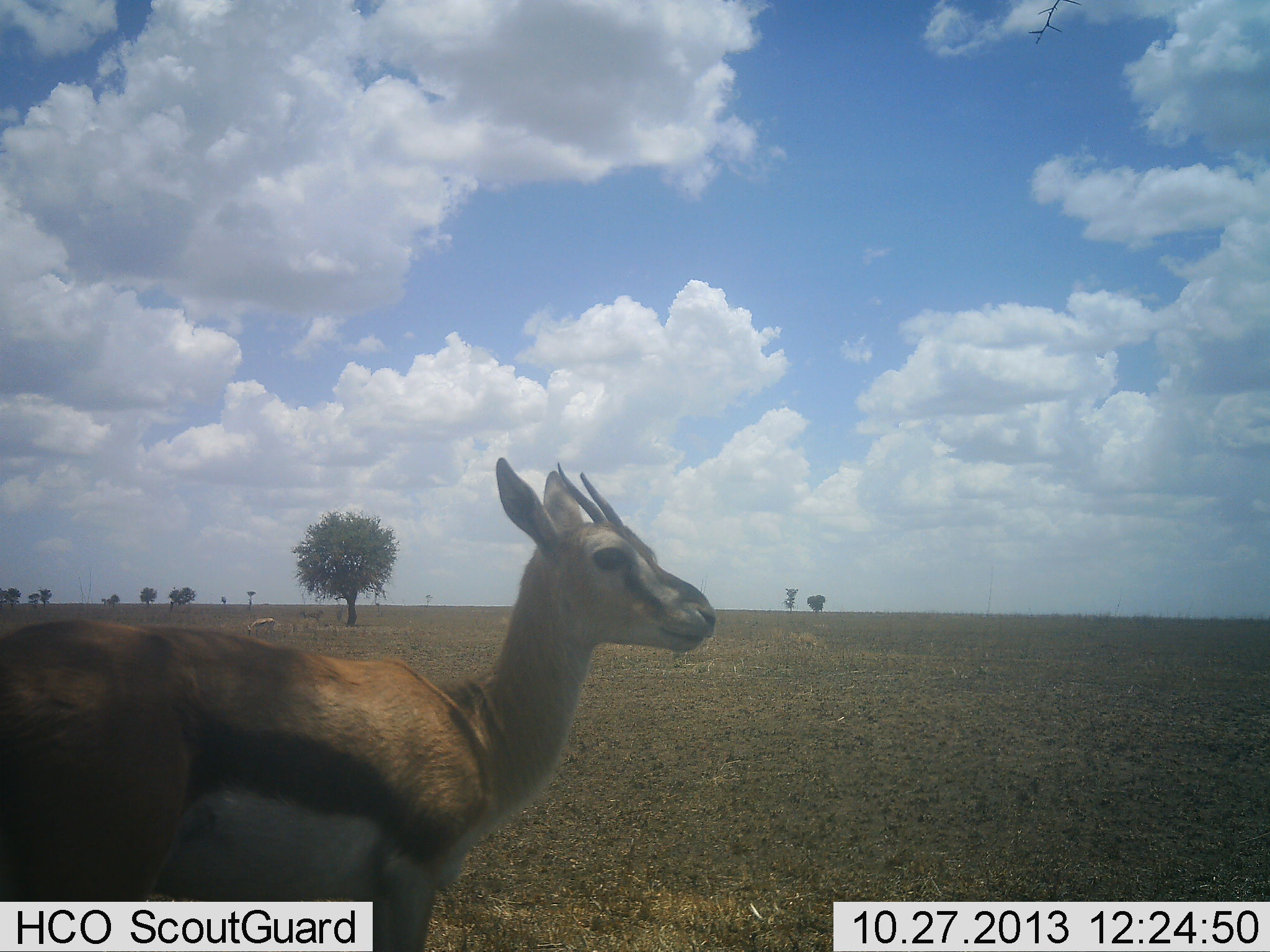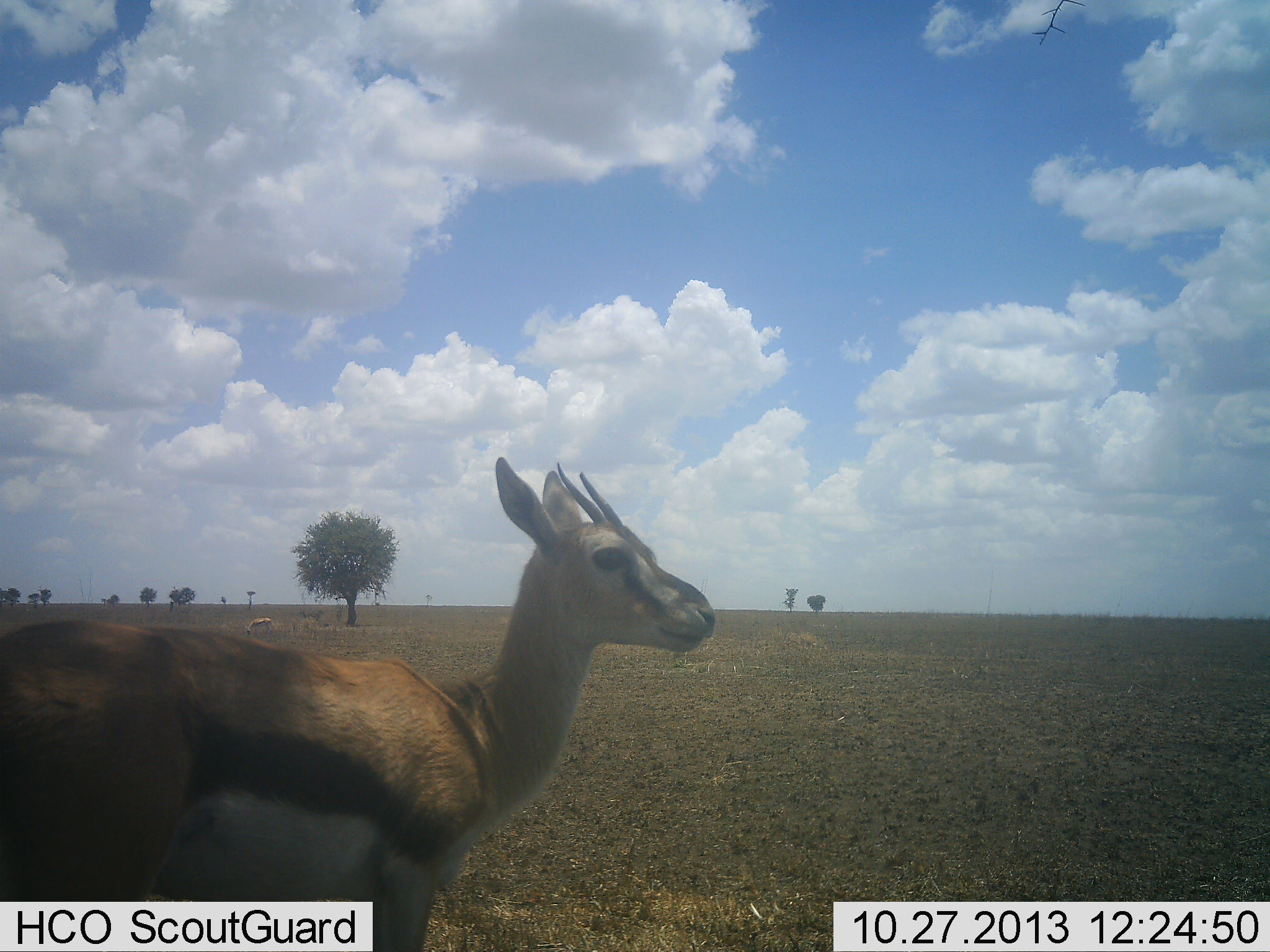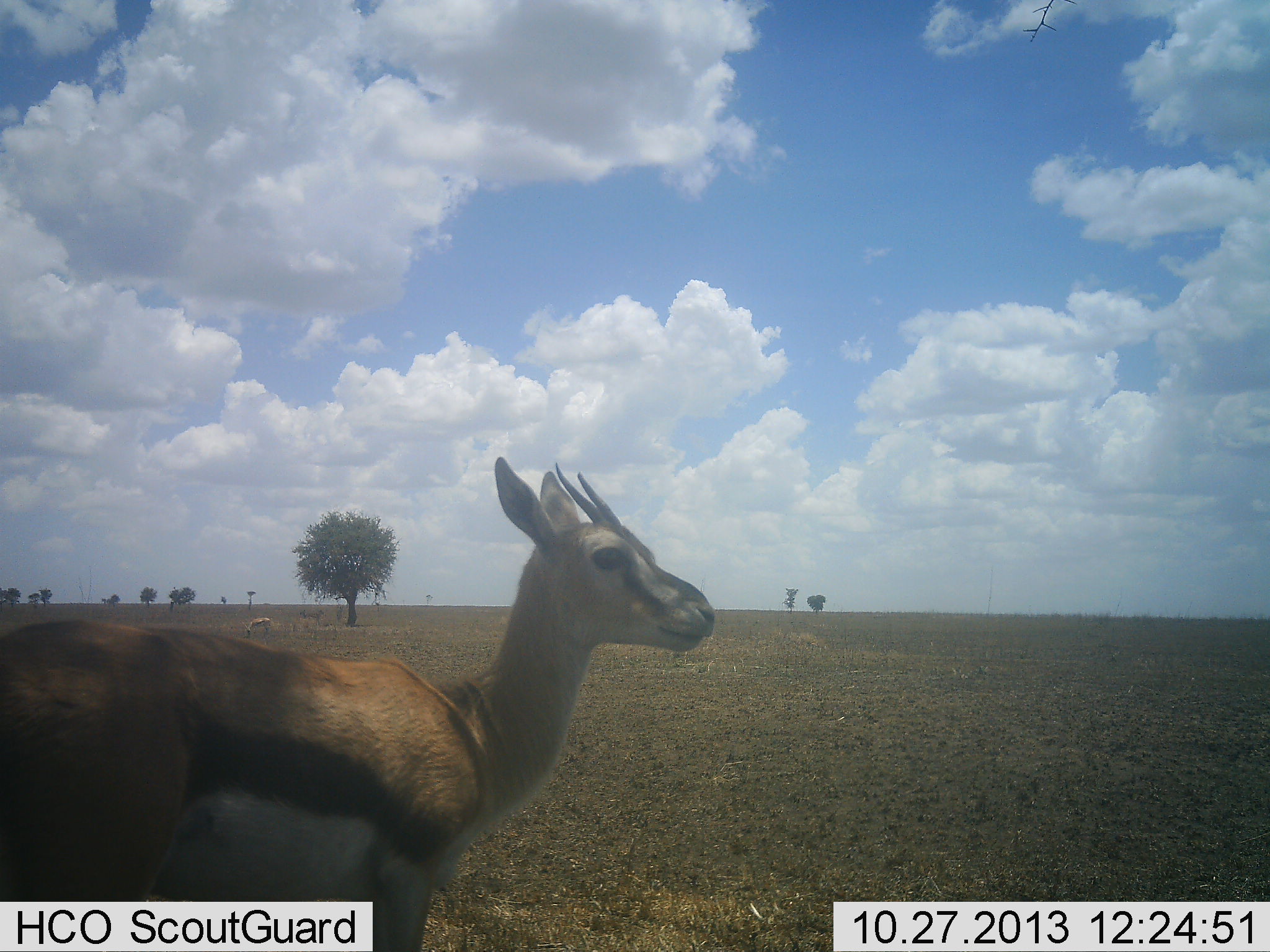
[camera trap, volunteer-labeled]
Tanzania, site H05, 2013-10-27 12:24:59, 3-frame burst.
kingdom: Animalia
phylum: Chordata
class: Mammalia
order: Artiodactyla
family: Bovidae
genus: Eudorcas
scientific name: Eudorcas thomsonii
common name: thomson's gazelle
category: gazellethomsons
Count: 2.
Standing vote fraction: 100%.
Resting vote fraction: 0%.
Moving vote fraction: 9%.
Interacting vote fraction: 0%.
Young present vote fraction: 0%.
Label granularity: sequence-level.